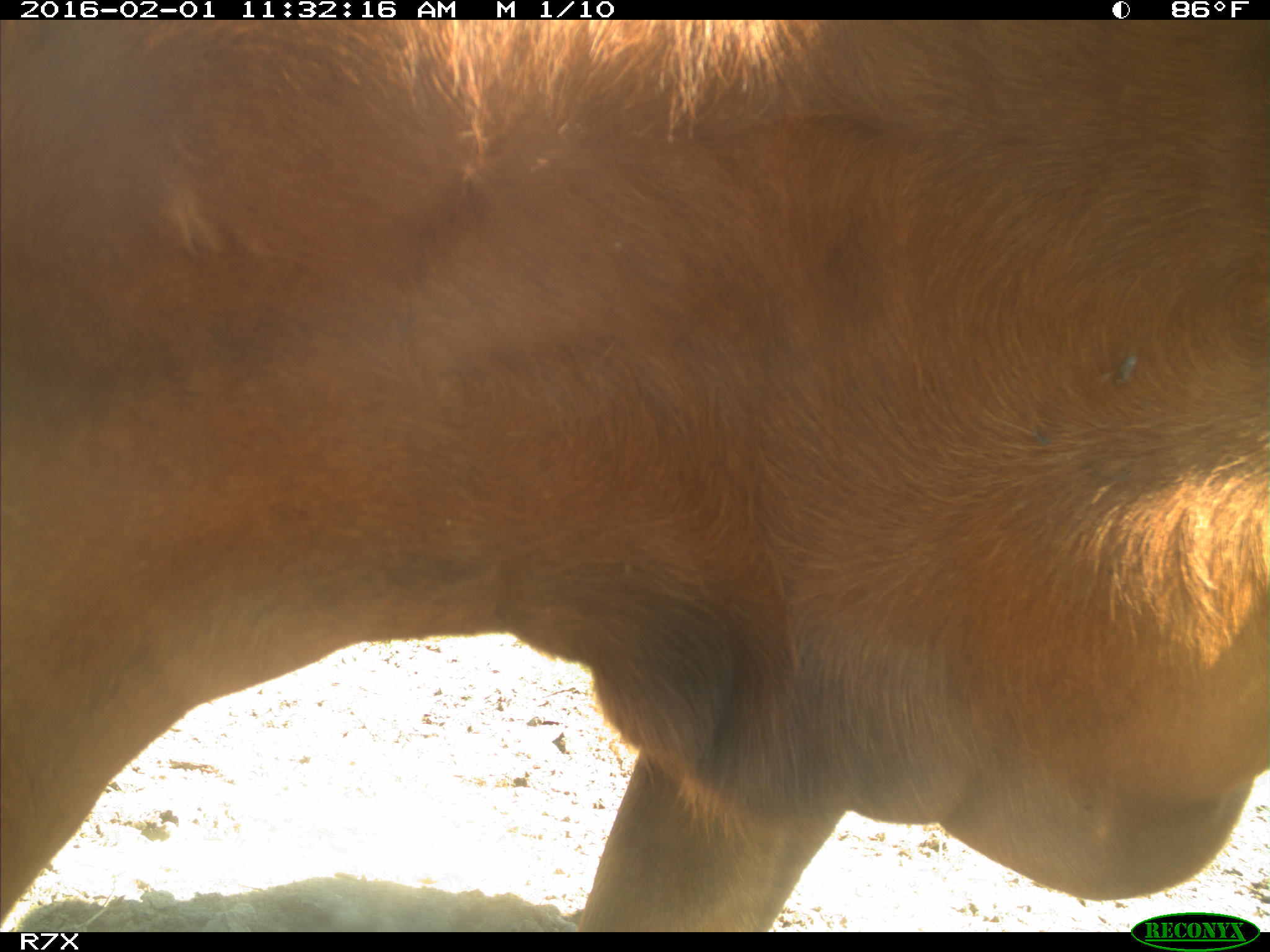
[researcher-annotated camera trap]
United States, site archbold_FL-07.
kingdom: Animalia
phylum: Chordata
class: Mammalia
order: Artiodactyla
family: Bovidae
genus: Bos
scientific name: Bos taurus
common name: domestic cow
Bos taurus (domestic cow).